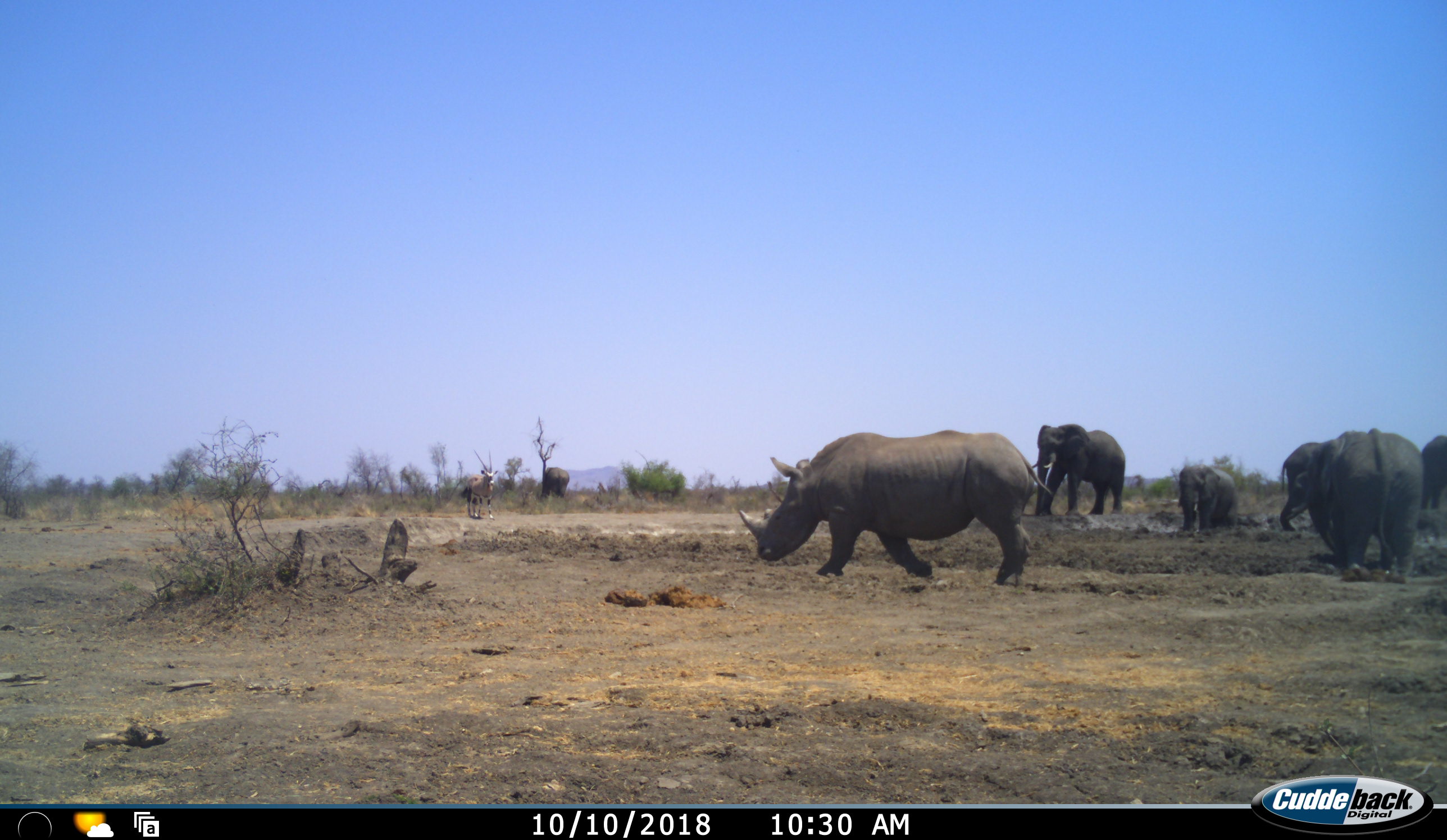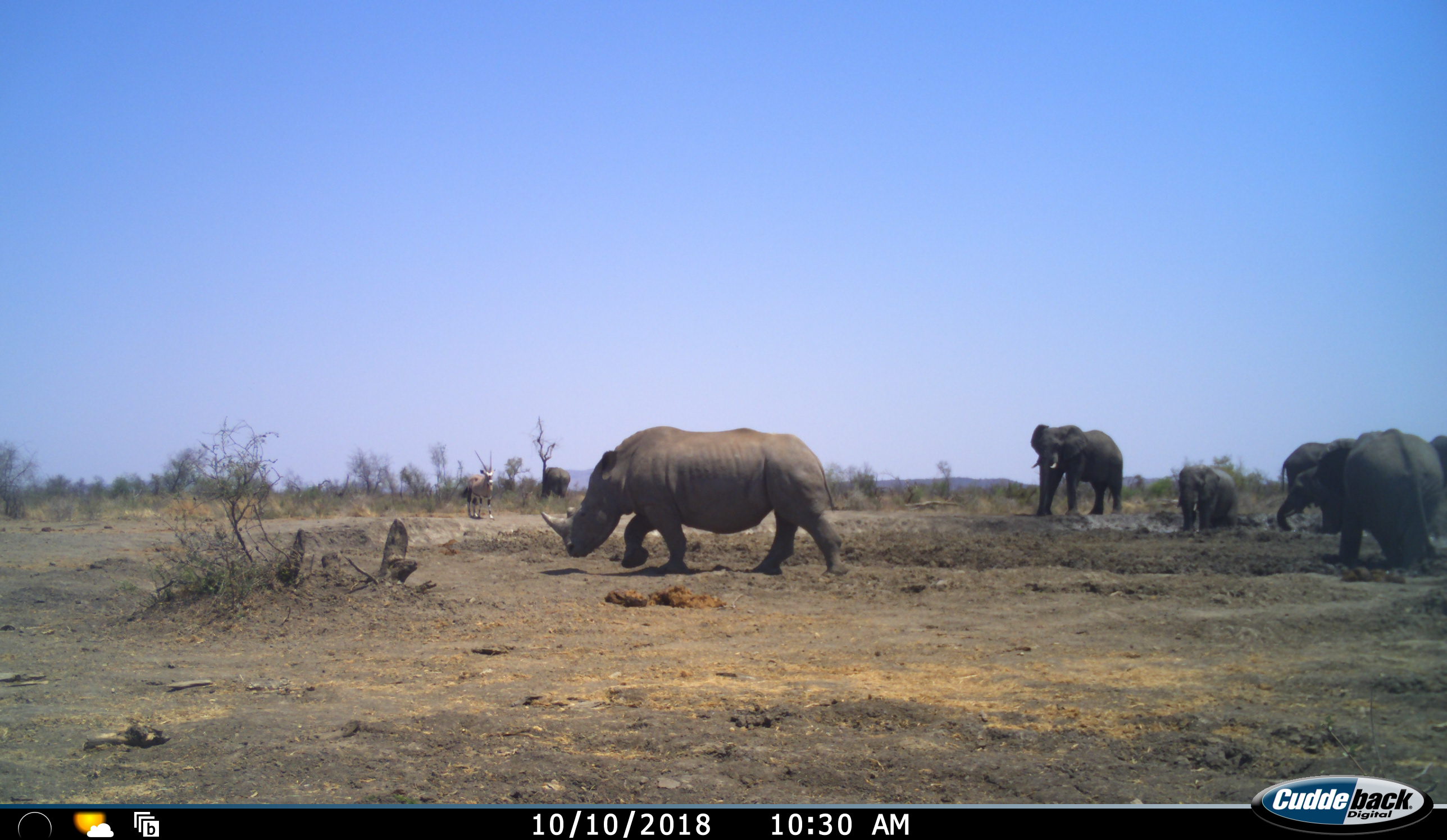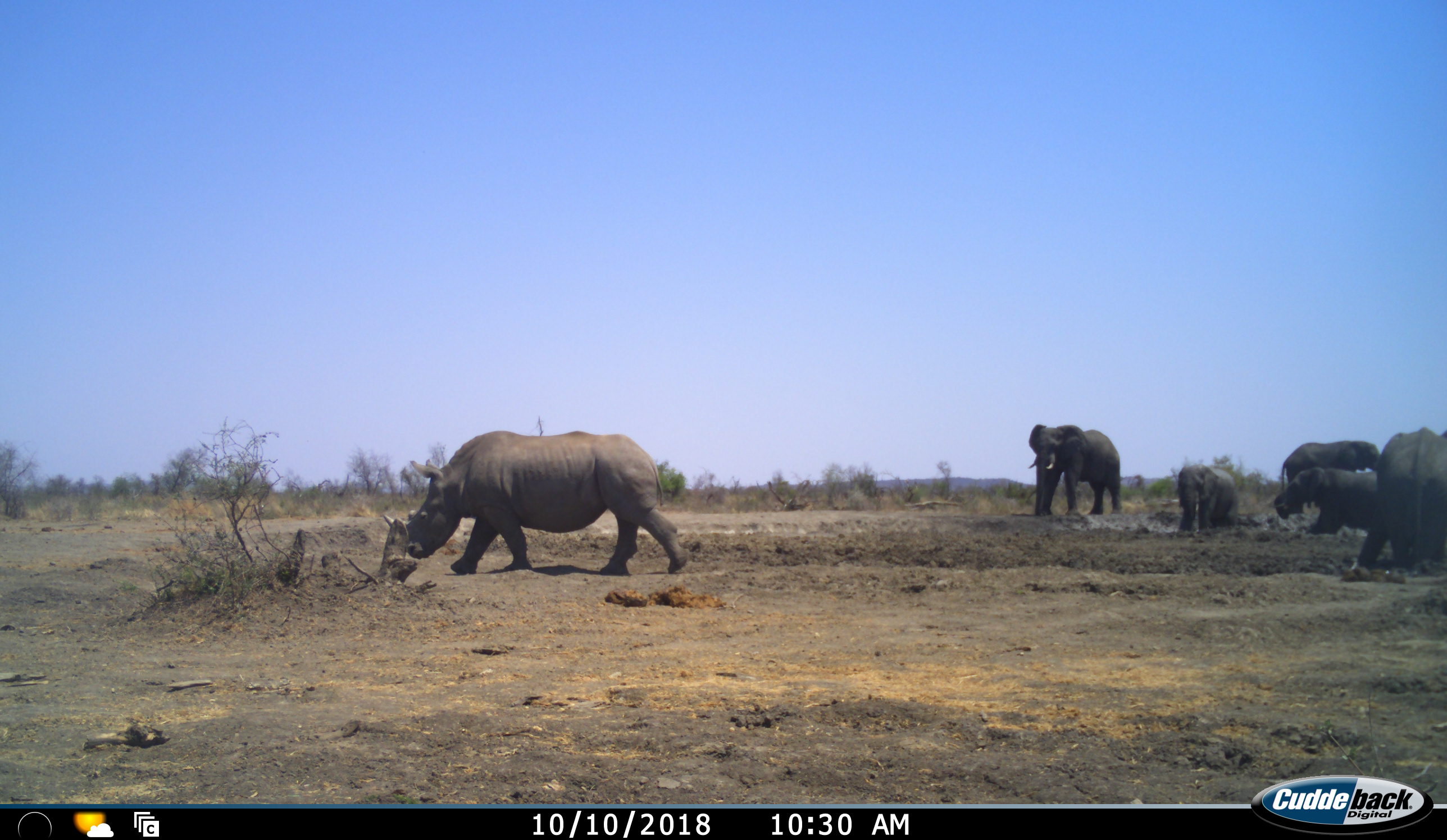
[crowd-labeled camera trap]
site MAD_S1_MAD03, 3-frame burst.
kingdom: Animalia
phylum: Chordata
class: Mammalia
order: Proboscidea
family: Elephantidae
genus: Loxodonta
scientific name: Loxodonta africana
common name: african bush elephant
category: elephant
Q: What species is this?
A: Elephant (african bush elephant) (Loxodonta africana).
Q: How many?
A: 5.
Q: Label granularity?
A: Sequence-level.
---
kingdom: Animalia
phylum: Chordata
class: Mammalia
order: Artiodactyla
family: Bovidae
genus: Oryx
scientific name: Oryx gazella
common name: gemsbok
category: oryx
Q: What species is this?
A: Oryx (gemsbok) (Oryx gazella).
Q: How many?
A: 1.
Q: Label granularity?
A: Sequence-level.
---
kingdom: Animalia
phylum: Chordata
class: Mammalia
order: Perissodactyla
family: Rhinocerotidae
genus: Diceros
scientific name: Diceros bicornis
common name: black rhinoceros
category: rhinocerosblack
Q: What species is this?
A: Rhinocerosblack (black rhinoceros) (Diceros bicornis).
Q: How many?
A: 1.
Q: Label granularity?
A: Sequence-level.